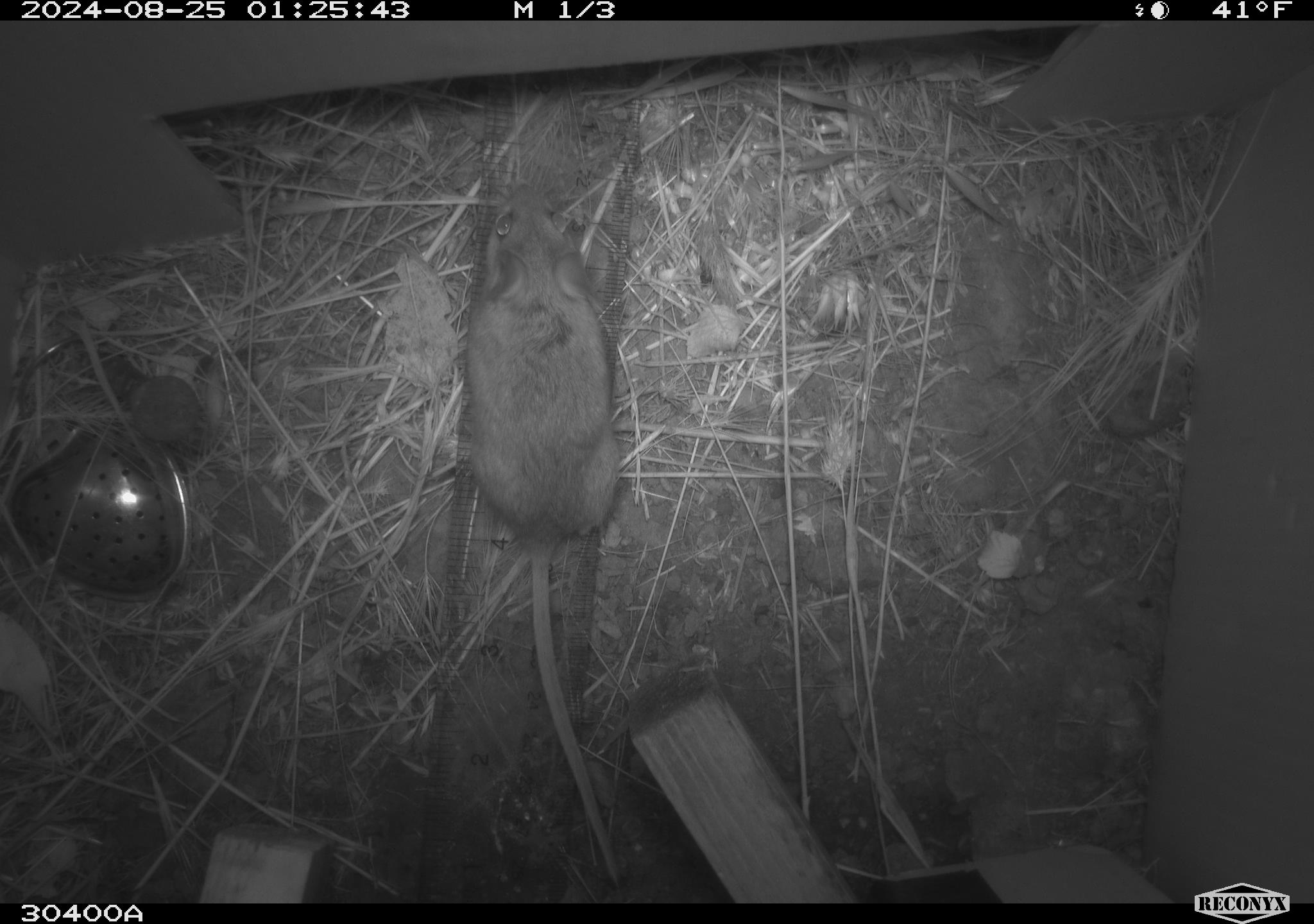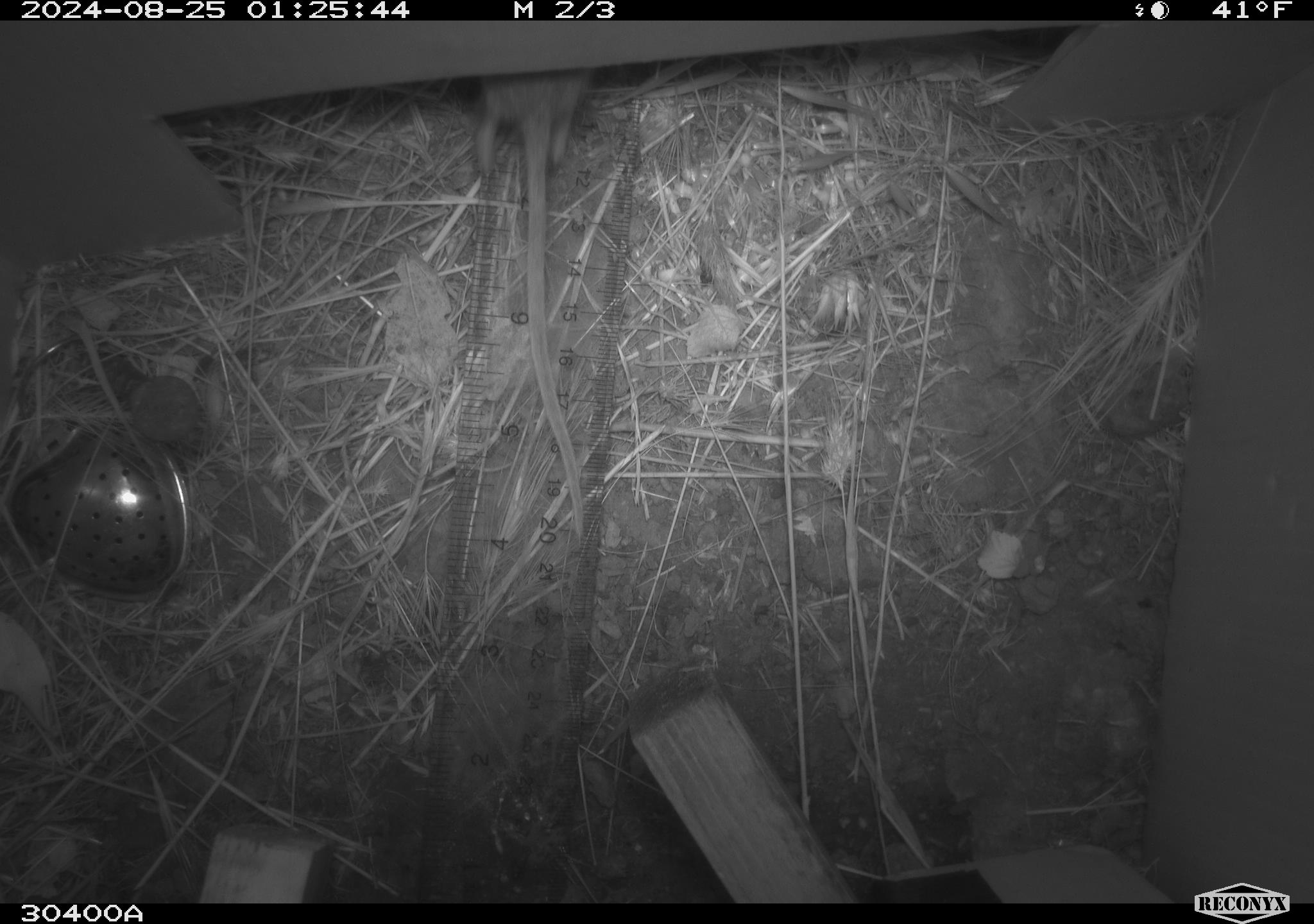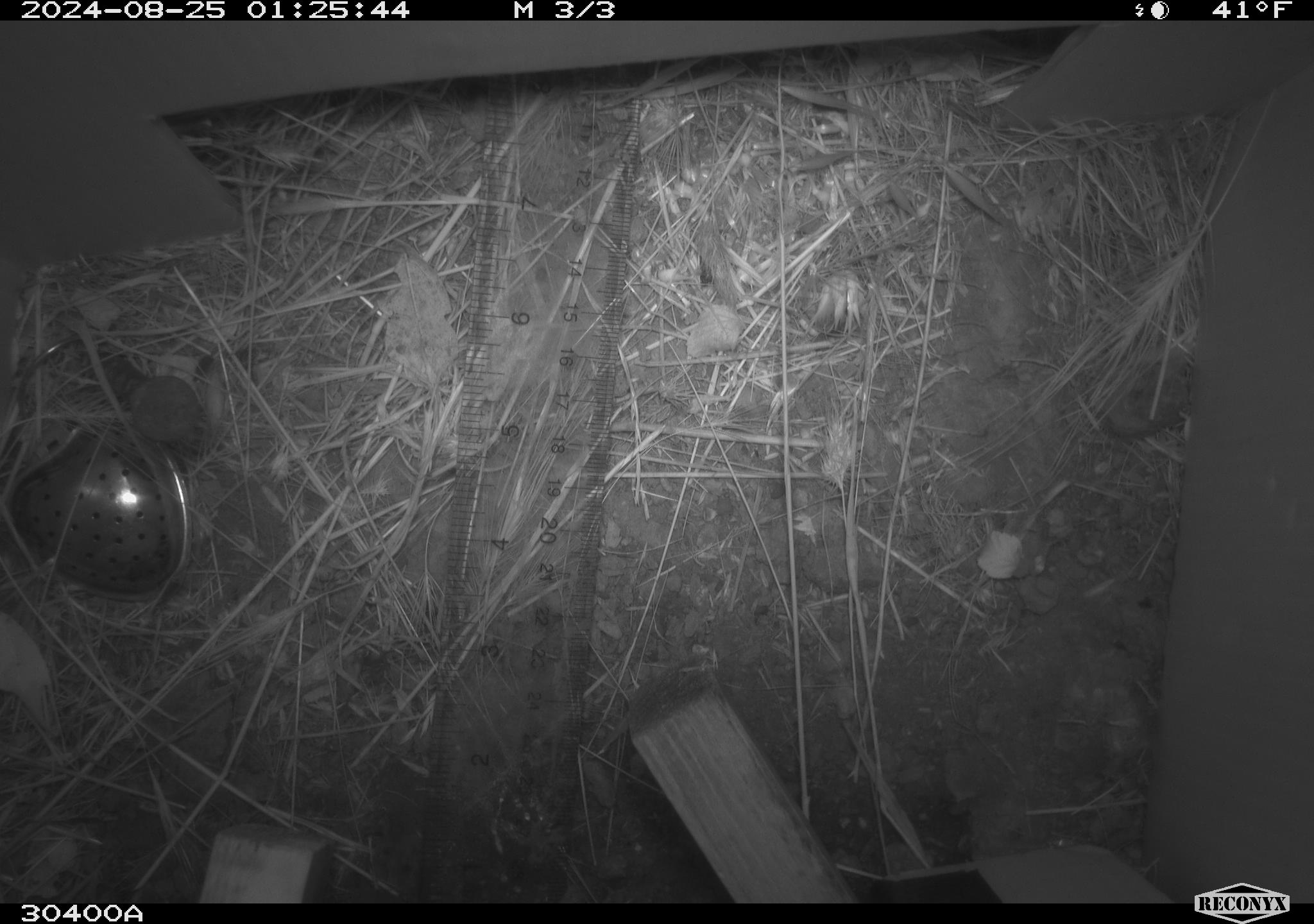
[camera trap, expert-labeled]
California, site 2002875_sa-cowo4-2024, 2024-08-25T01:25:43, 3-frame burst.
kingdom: Animalia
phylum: Chordata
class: Mammalia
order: Rodentia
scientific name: Rodentia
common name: rodent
Rodent (Rodentia).